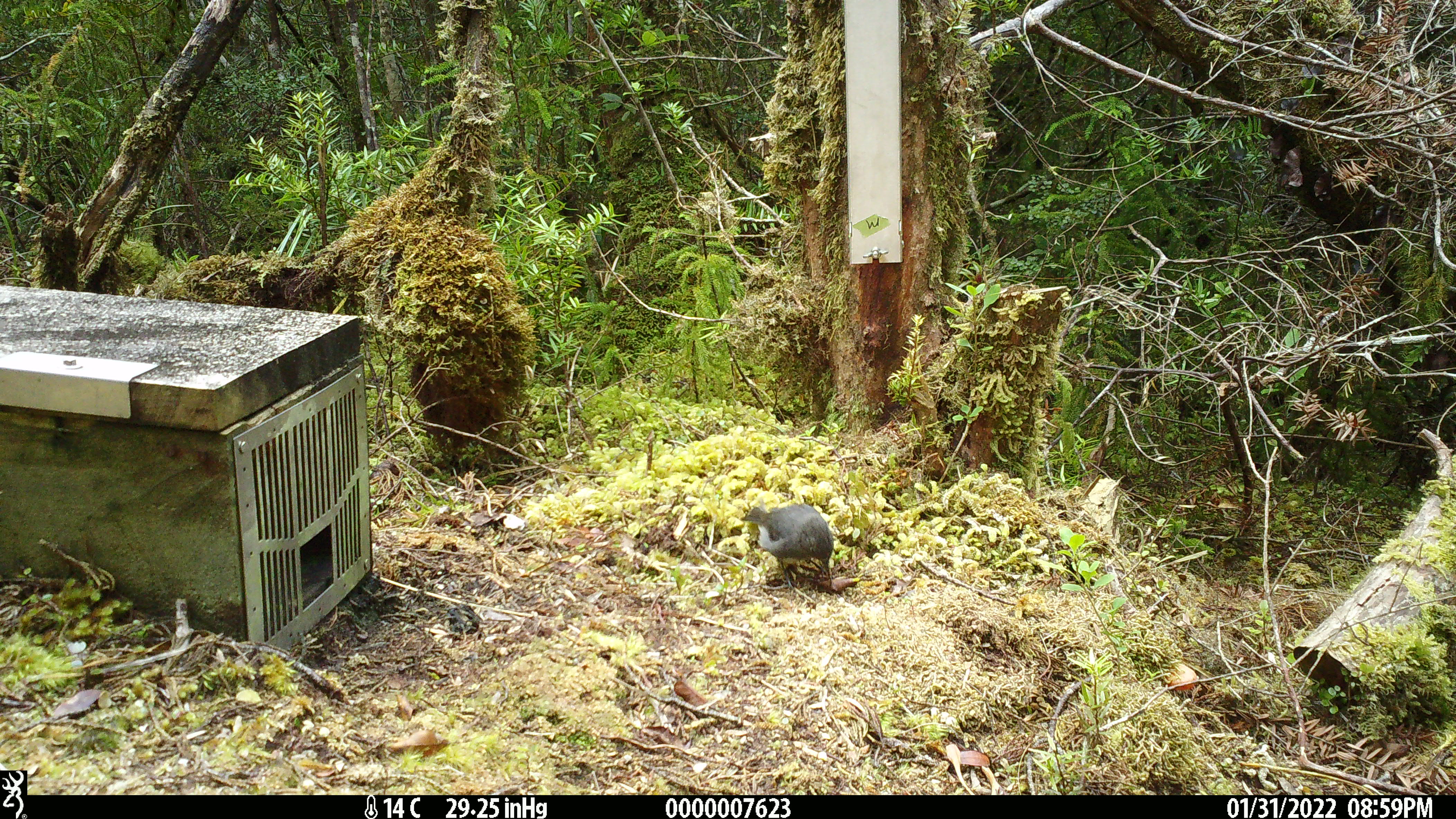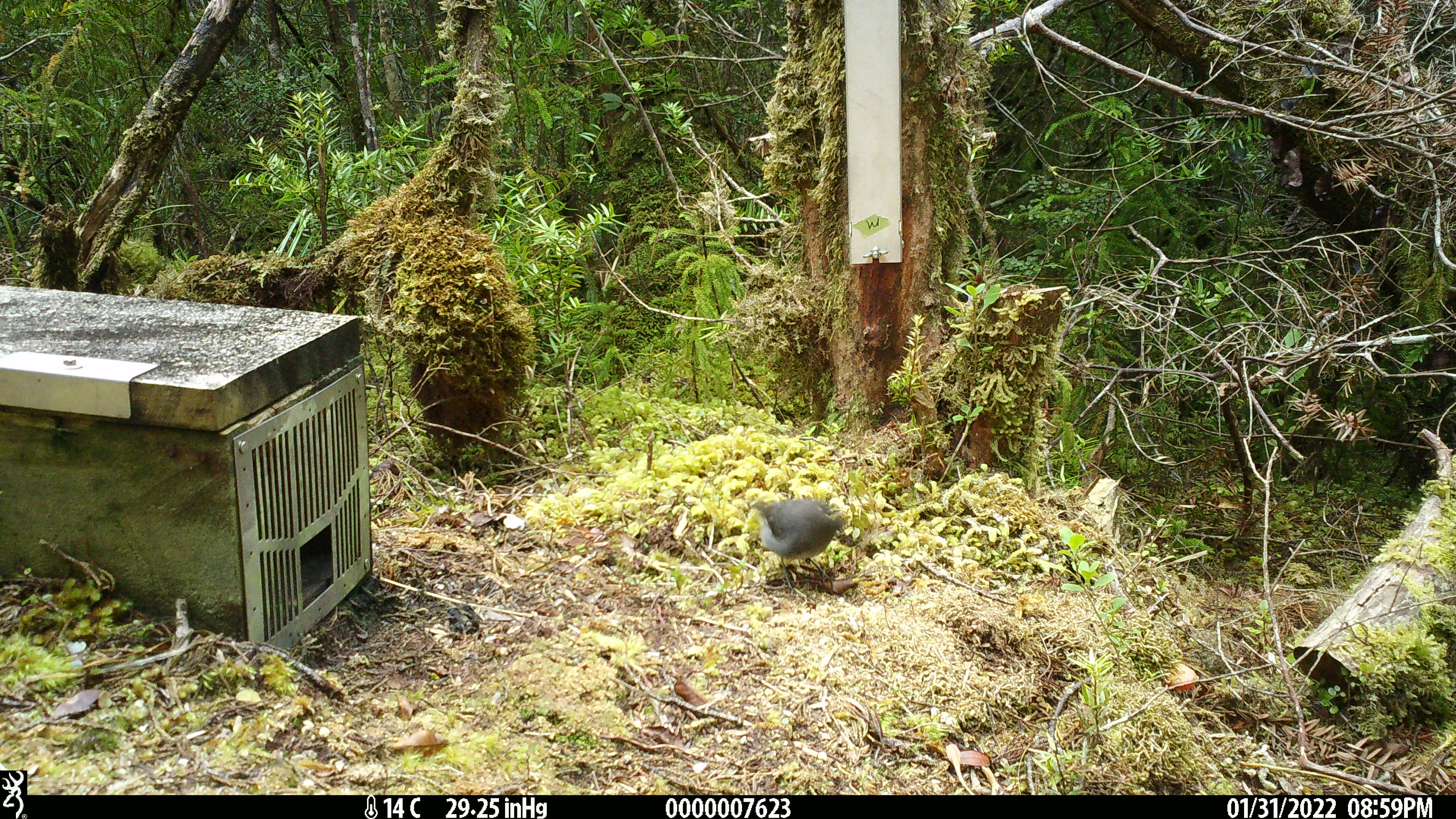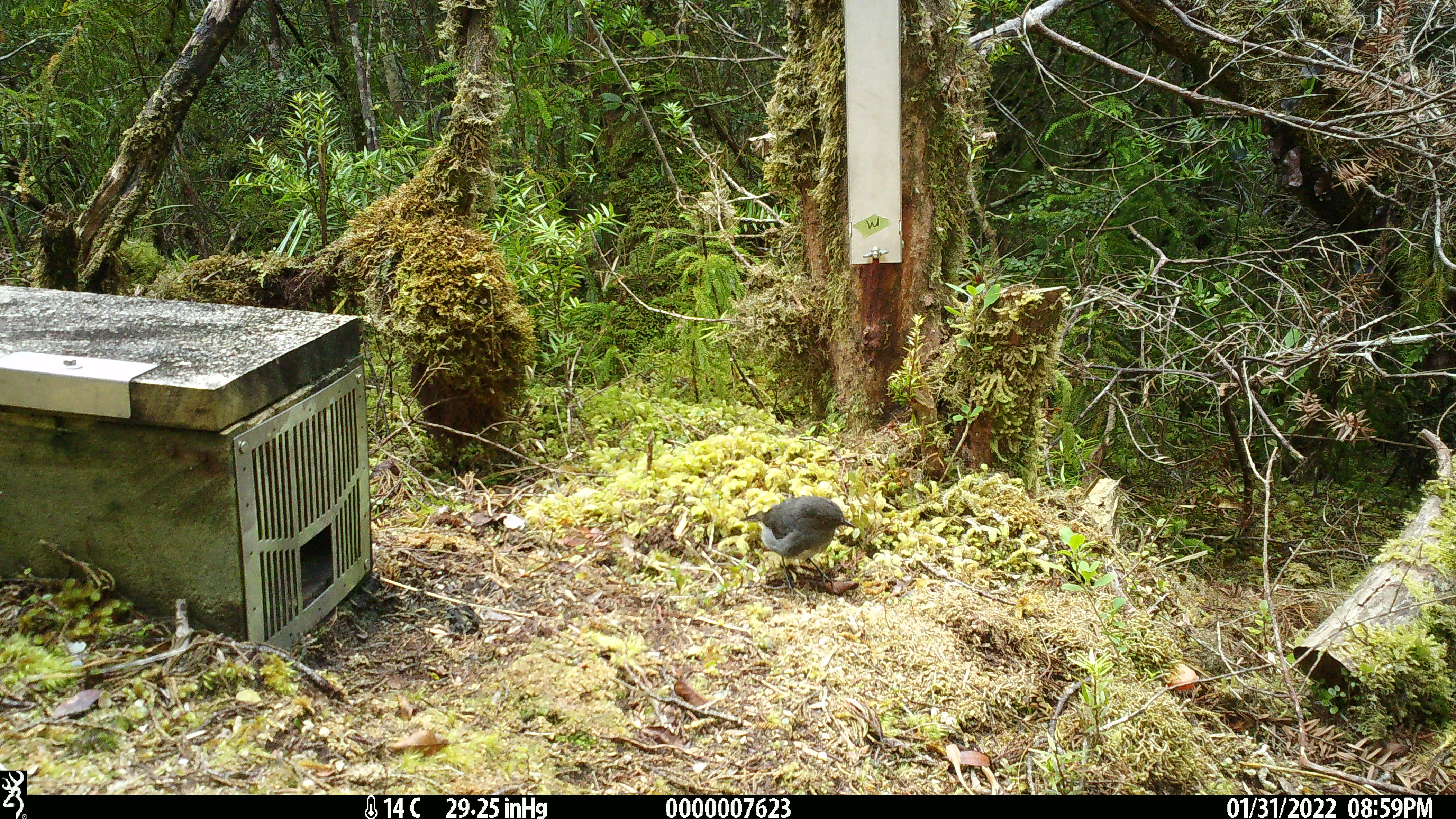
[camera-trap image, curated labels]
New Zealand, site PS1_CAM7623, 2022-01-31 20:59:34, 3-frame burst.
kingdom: Animalia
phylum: Chordata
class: Aves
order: Passeriformes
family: Petroicidae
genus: Petroica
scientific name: Petroica australis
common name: new zealand robin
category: robin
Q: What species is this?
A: Robin (new zealand robin) (Petroica australis).